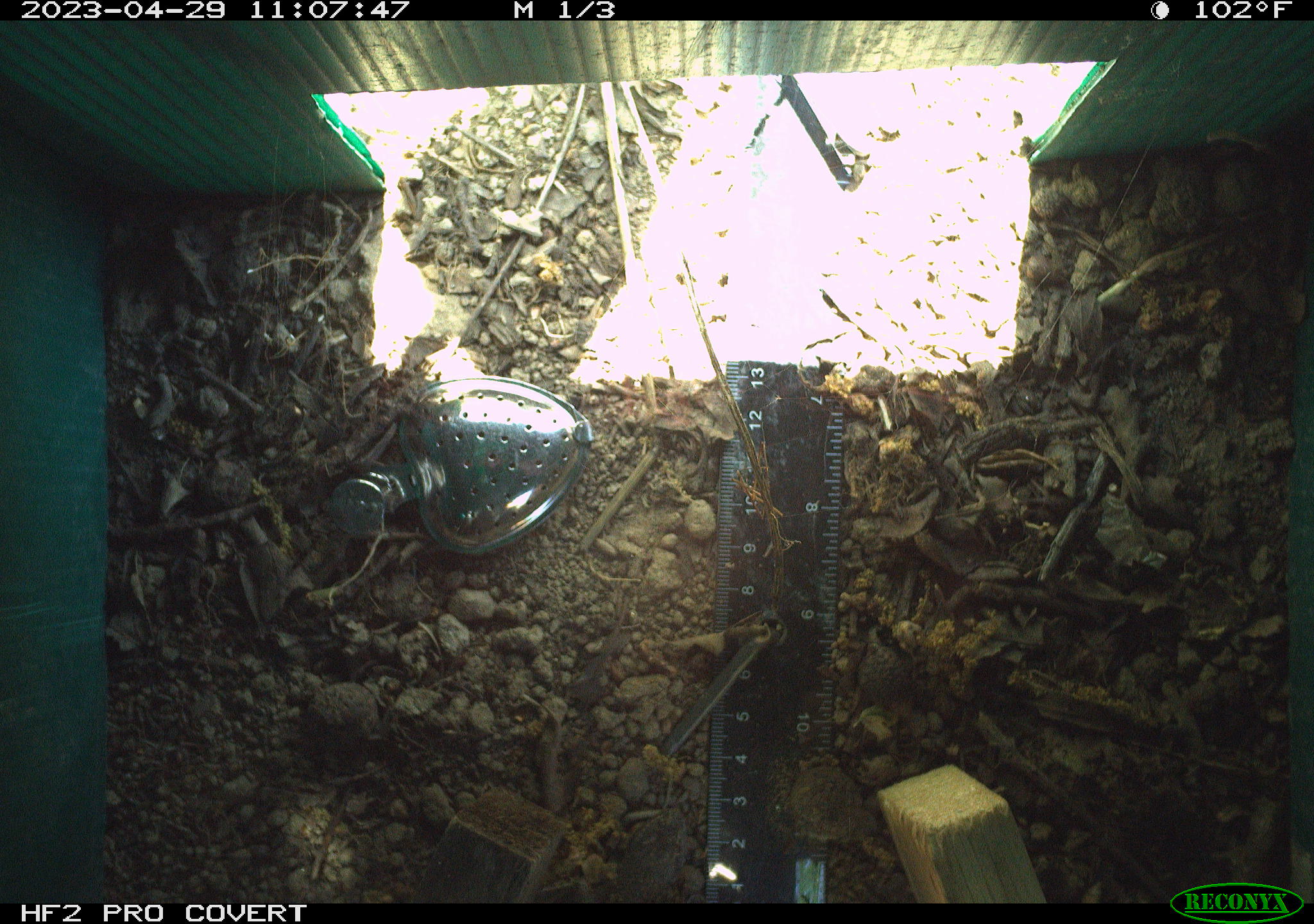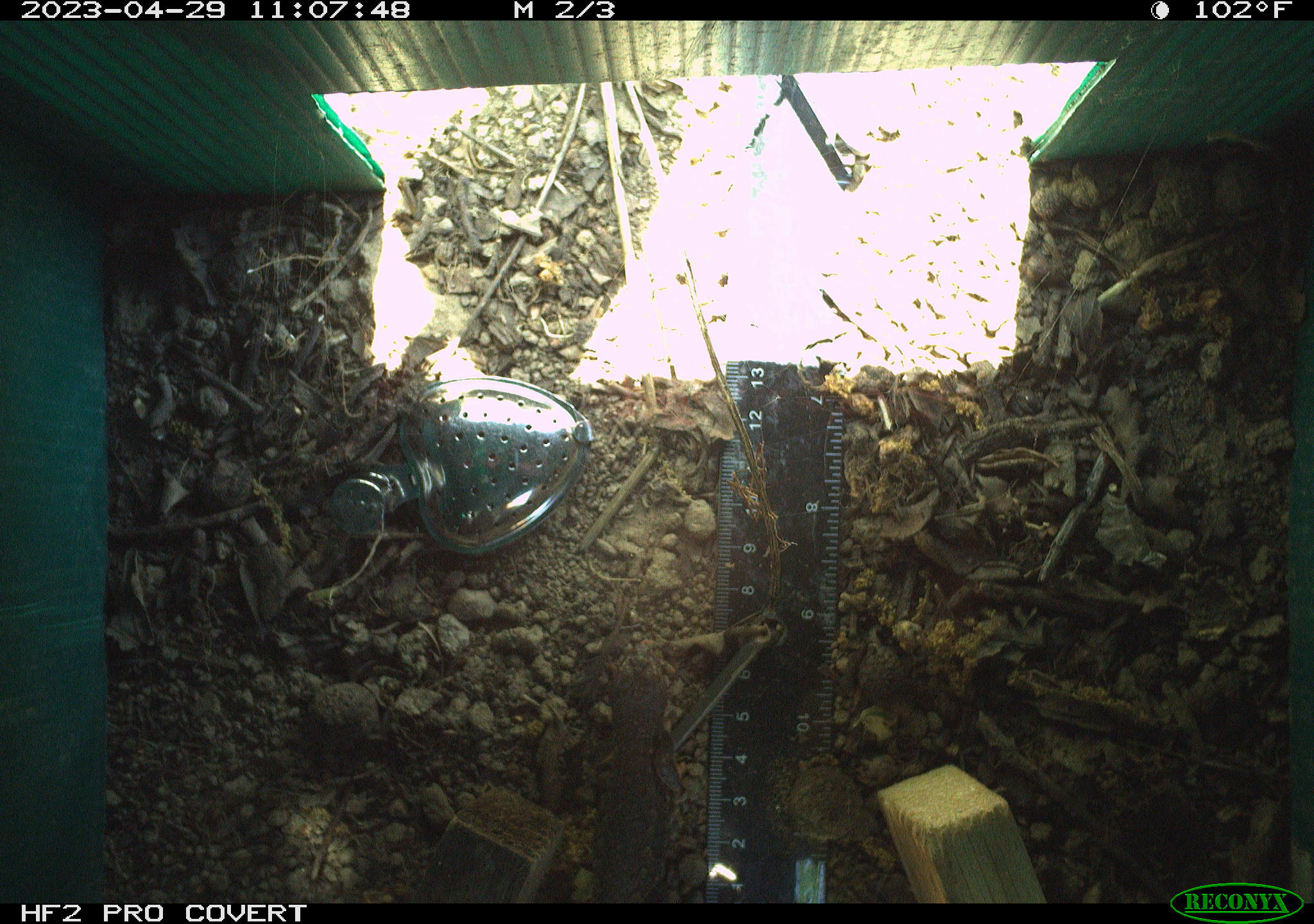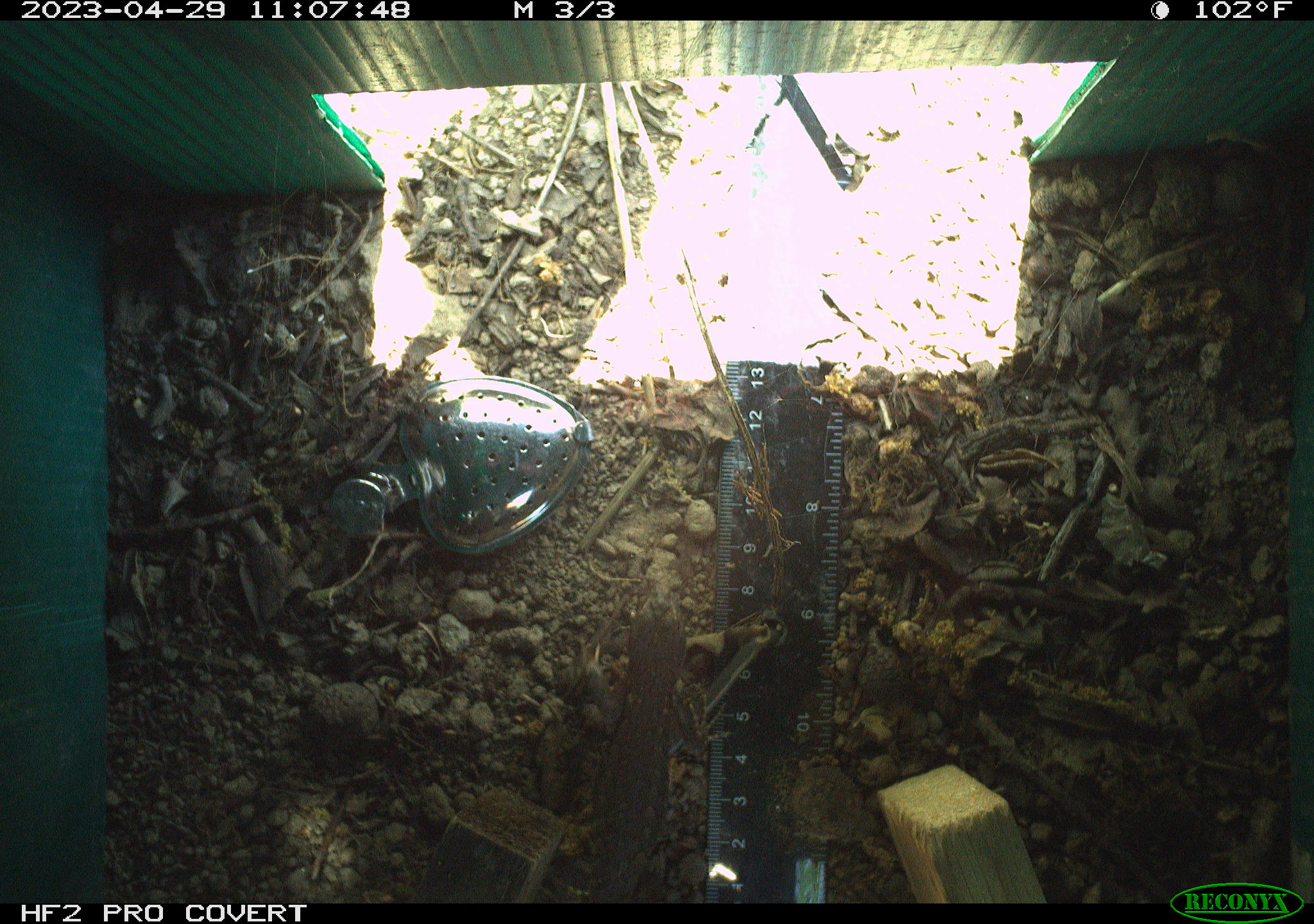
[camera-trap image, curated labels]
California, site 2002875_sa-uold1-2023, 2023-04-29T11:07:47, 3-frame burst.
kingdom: Animalia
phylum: Chordata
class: Reptilia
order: Squamata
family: Phrynosomatidae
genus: Sceloporus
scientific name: Sceloporus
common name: spiny lizards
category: sceloporus species